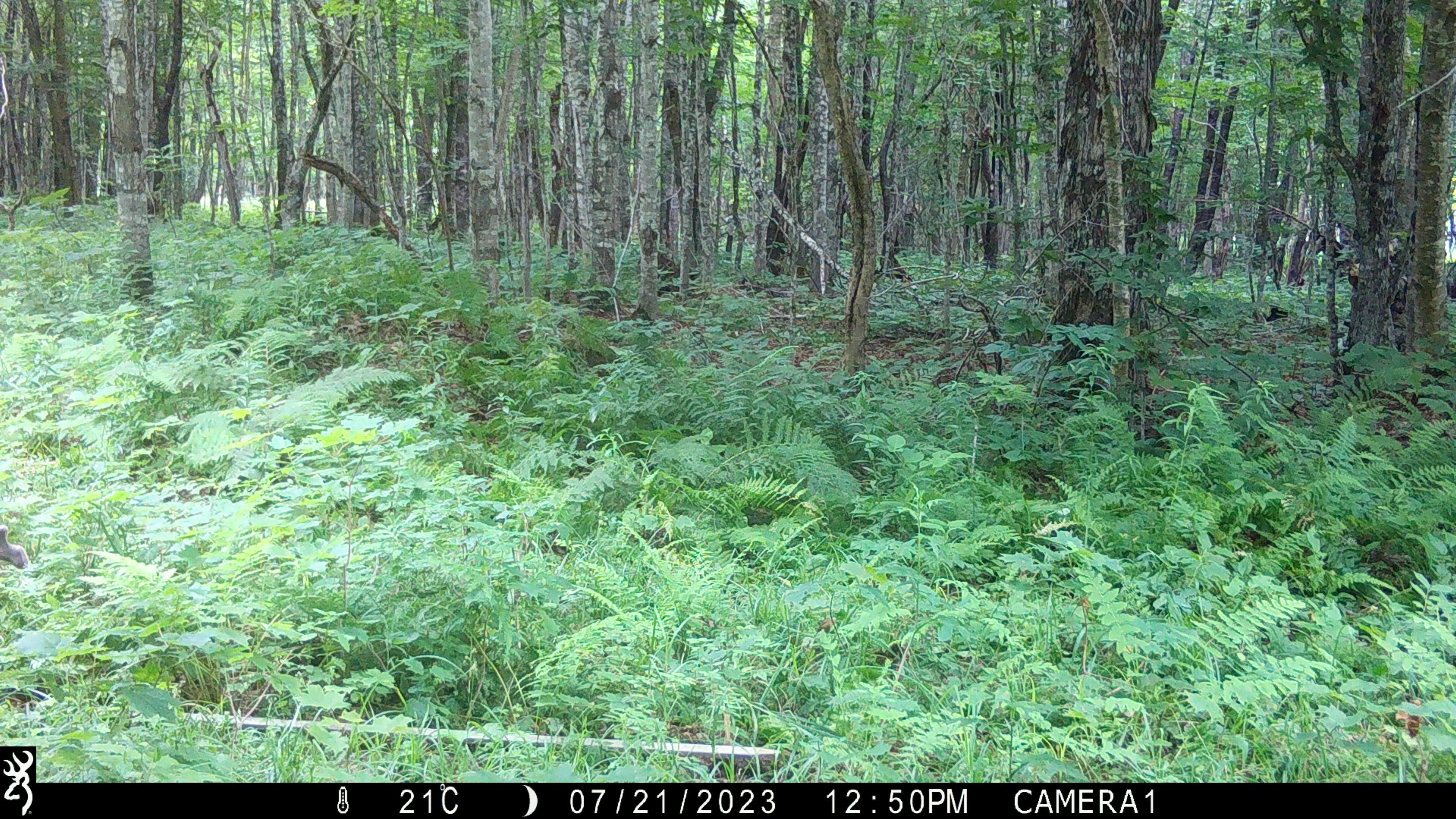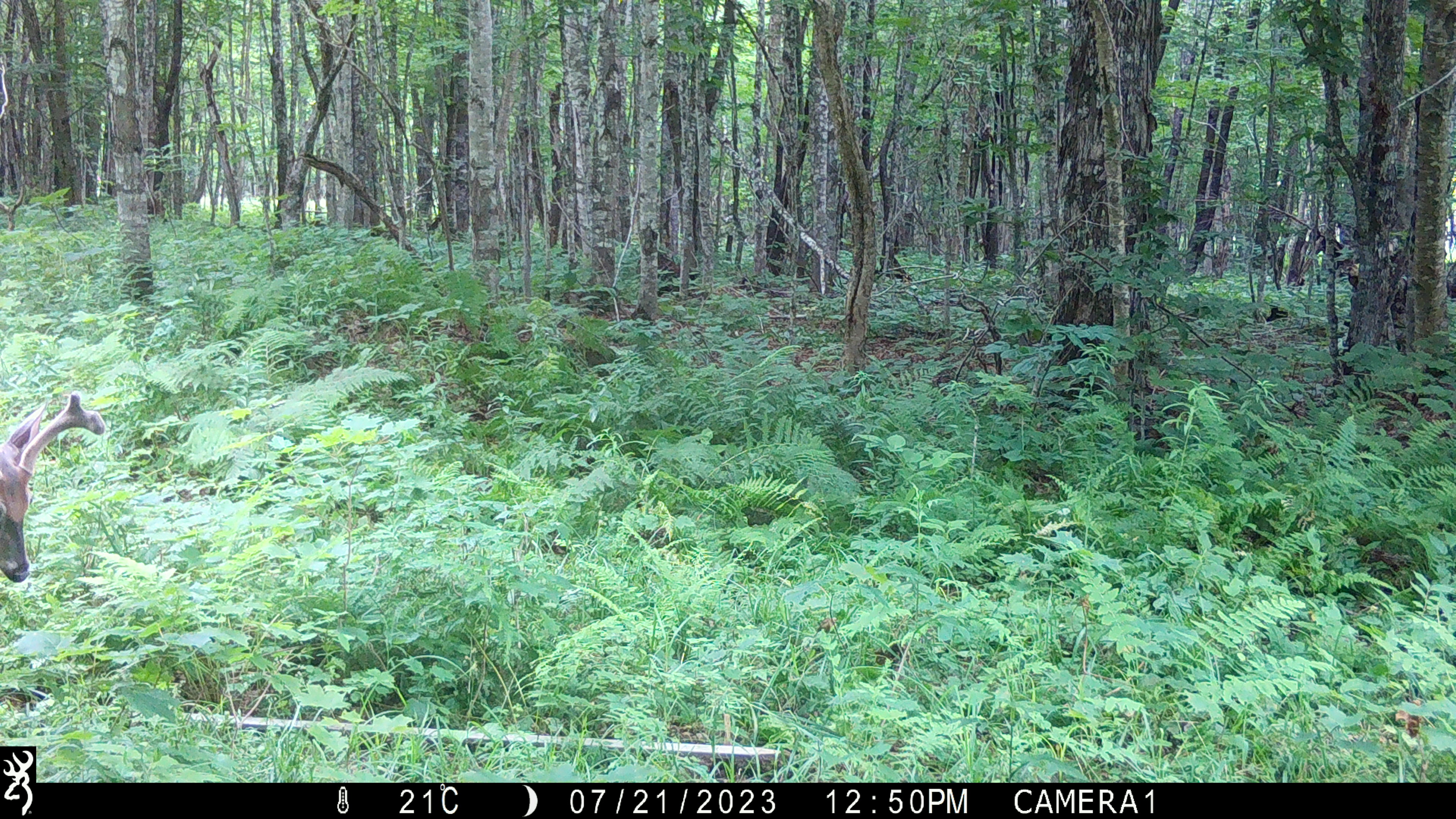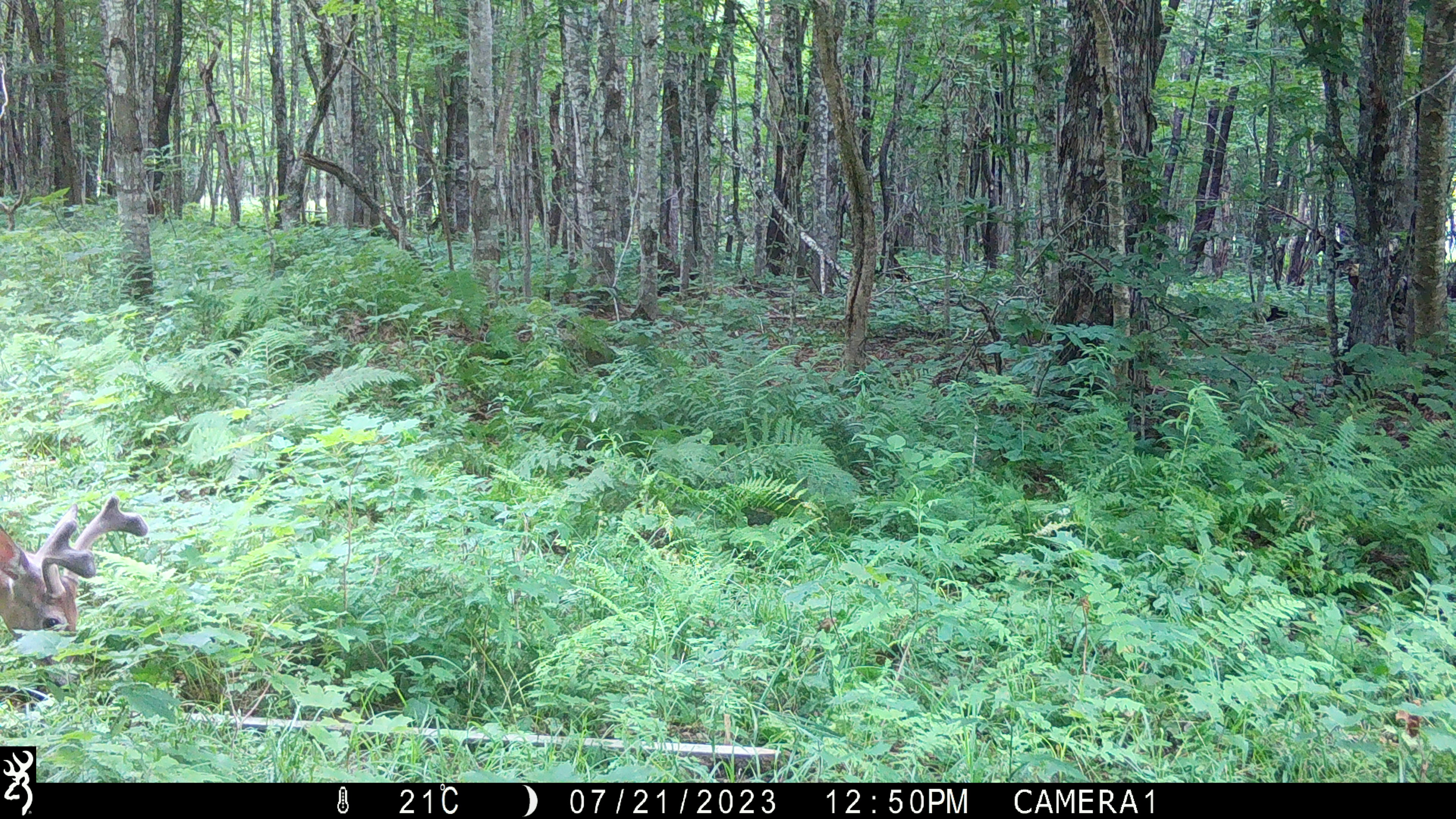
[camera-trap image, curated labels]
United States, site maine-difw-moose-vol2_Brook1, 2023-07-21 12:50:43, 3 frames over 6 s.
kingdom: Animalia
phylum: Chordata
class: Mammalia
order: Artiodactyla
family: Cervidae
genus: Odocoileus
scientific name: Odocoileus virginianus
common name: white-tailed deer